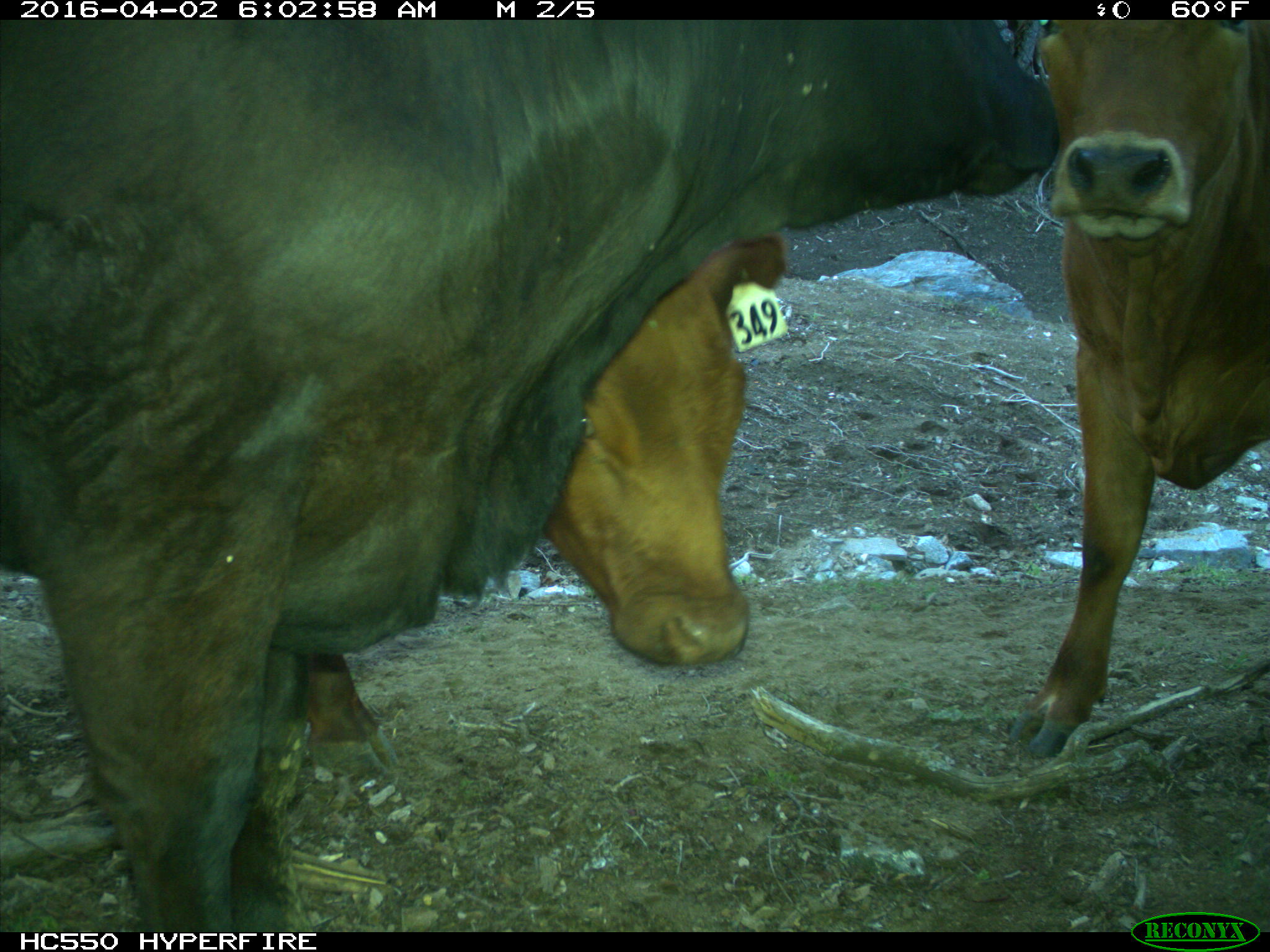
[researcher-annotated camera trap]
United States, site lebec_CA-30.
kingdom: Animalia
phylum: Chordata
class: Mammalia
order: Artiodactyla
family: Bovidae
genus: Bos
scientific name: Bos taurus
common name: domestic cow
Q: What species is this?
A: Bos taurus (domestic cow).